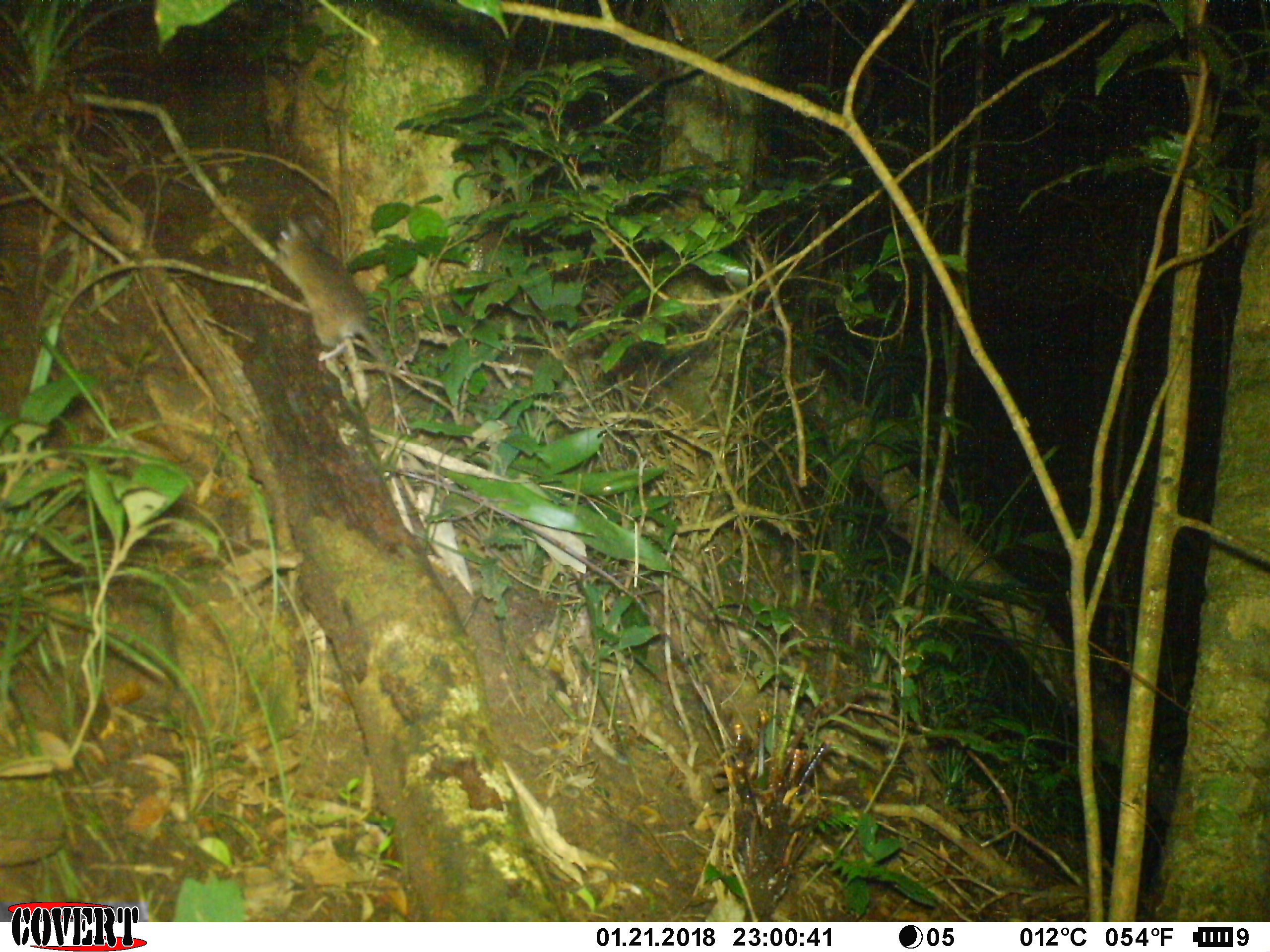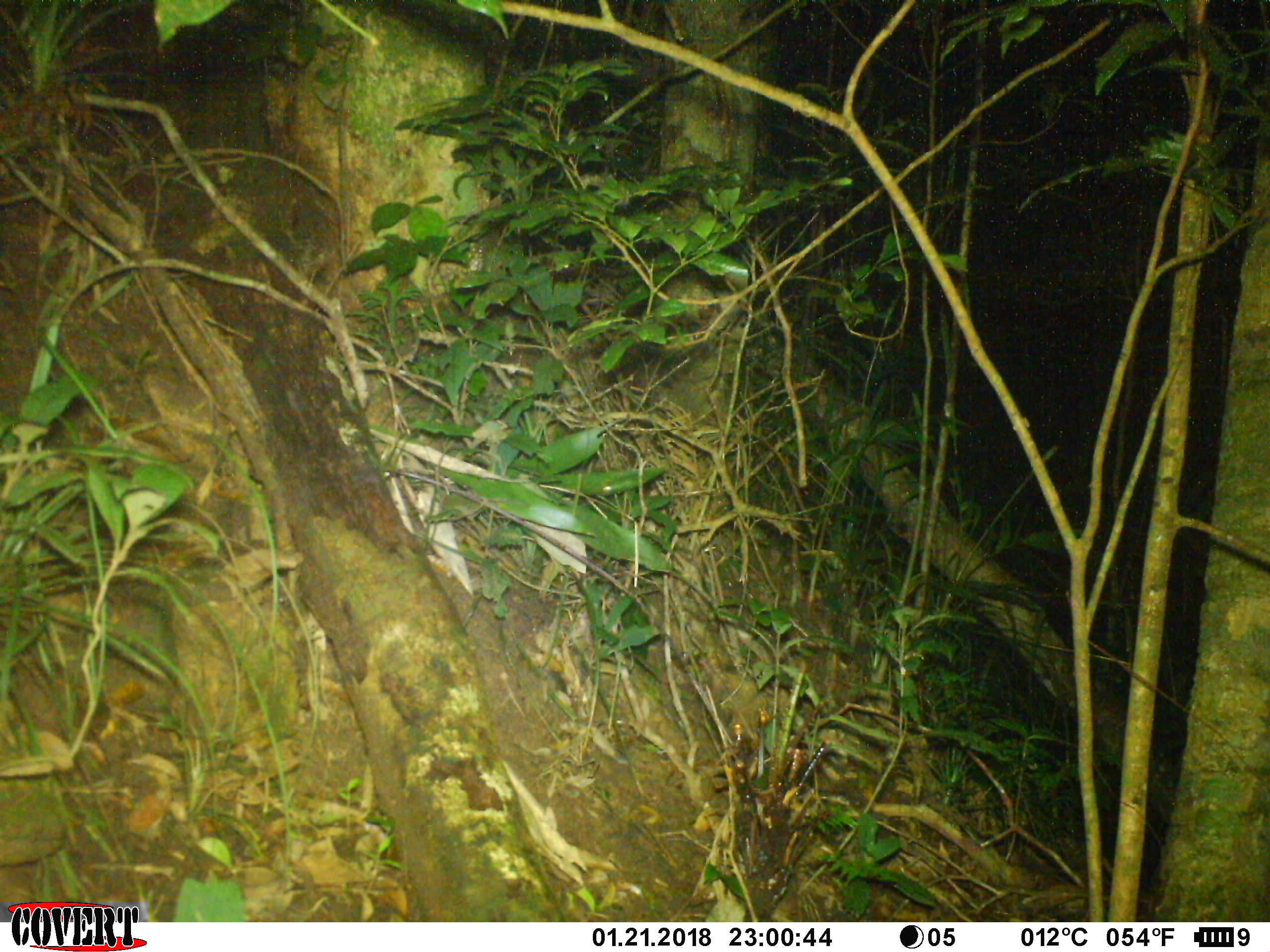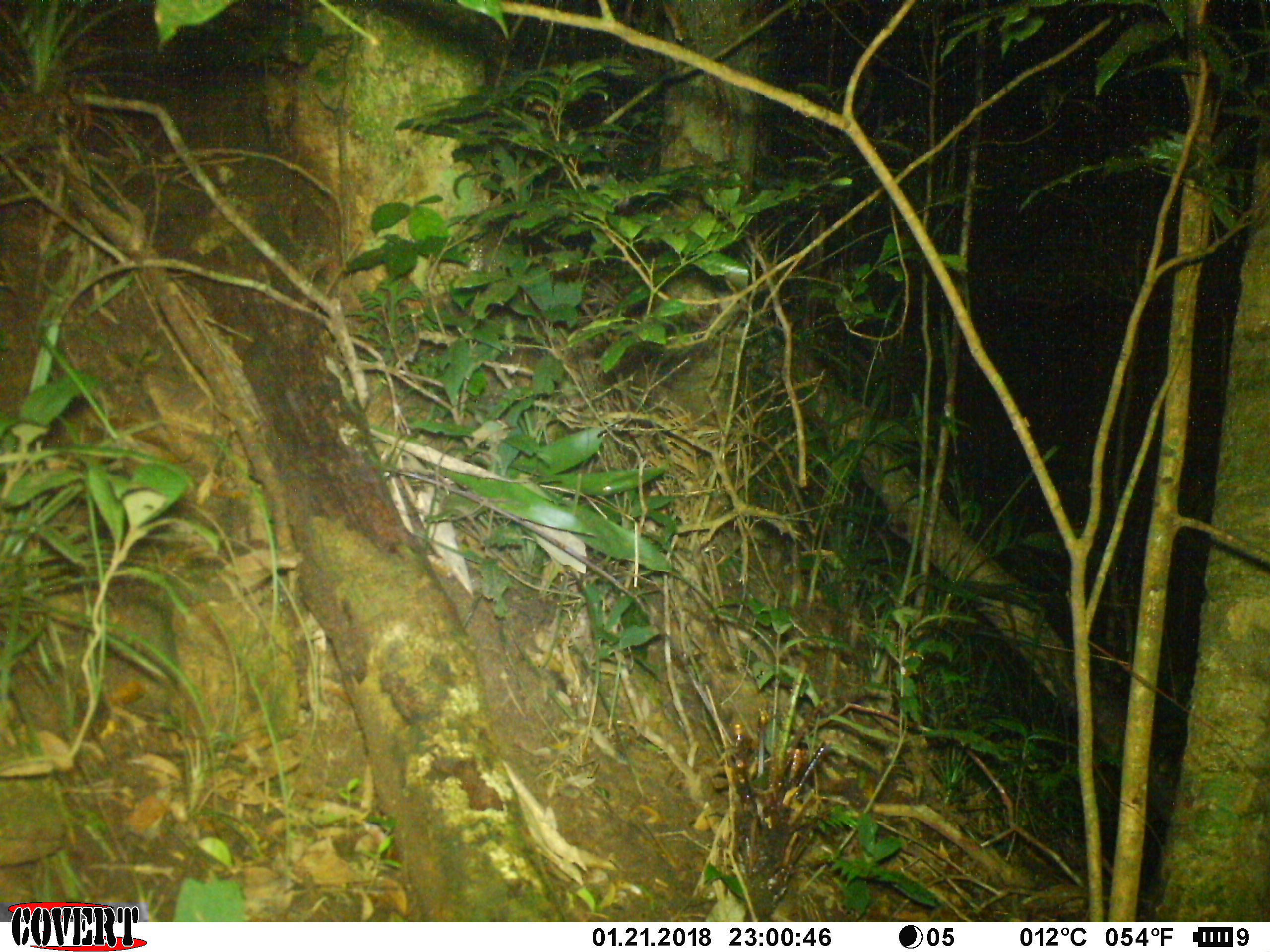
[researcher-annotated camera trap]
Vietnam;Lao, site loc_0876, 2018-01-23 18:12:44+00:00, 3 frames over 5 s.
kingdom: Animalia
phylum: Chordata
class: Mammalia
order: Rodentia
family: Muridae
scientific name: Muridae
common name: old-world mice and rats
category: unidentified murid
Unidentified murid (old-world mice and rats) (Muridae). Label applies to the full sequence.